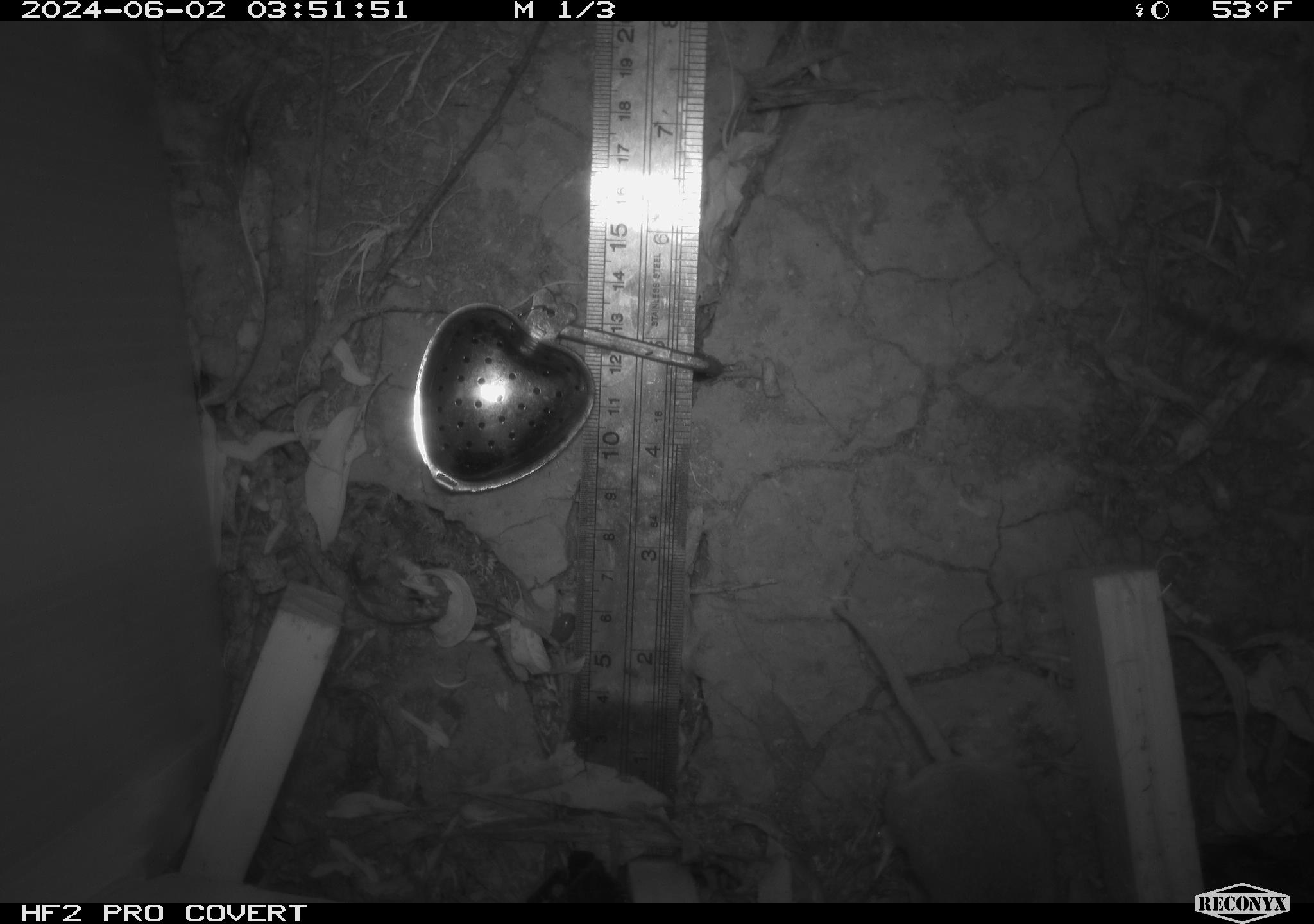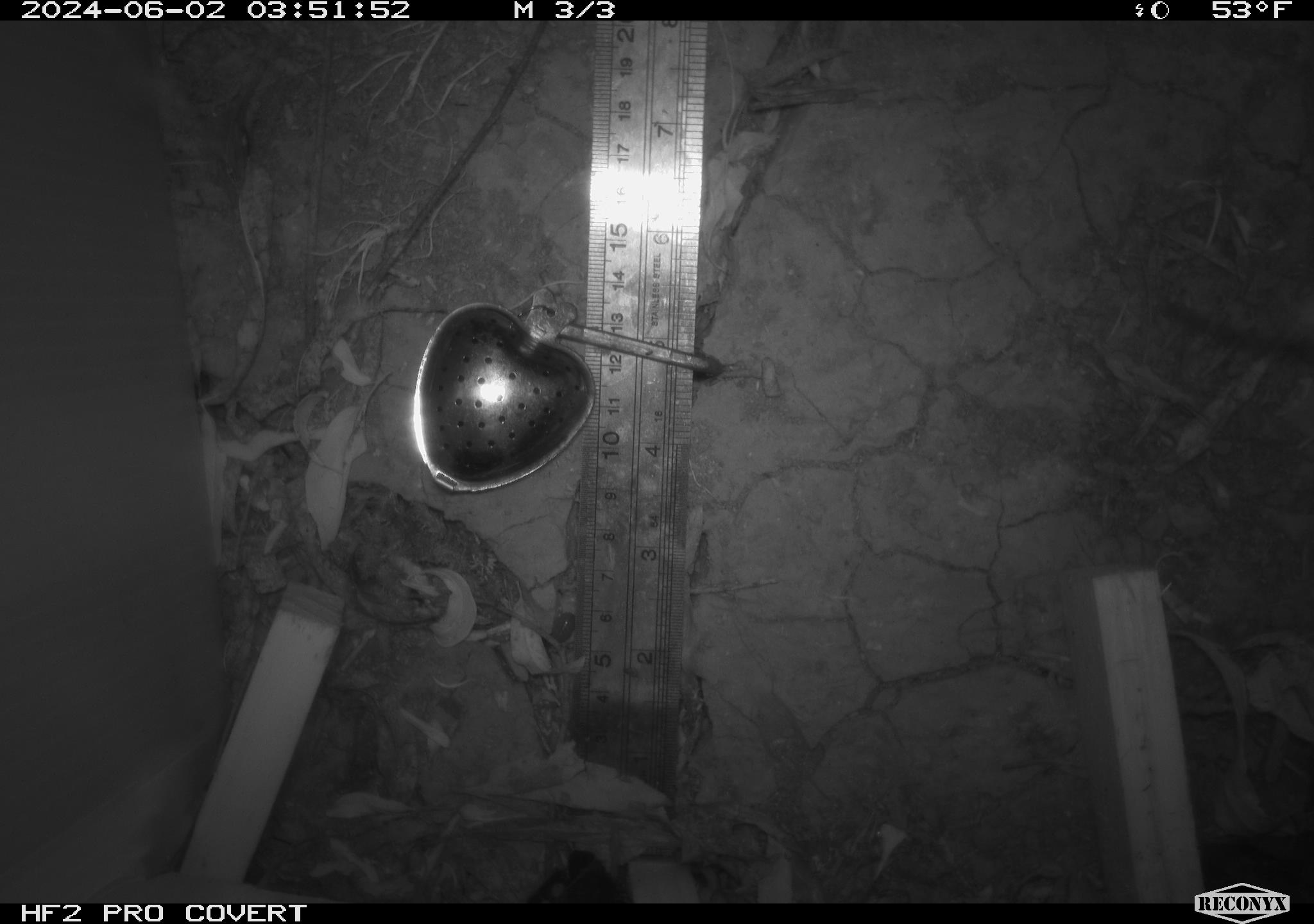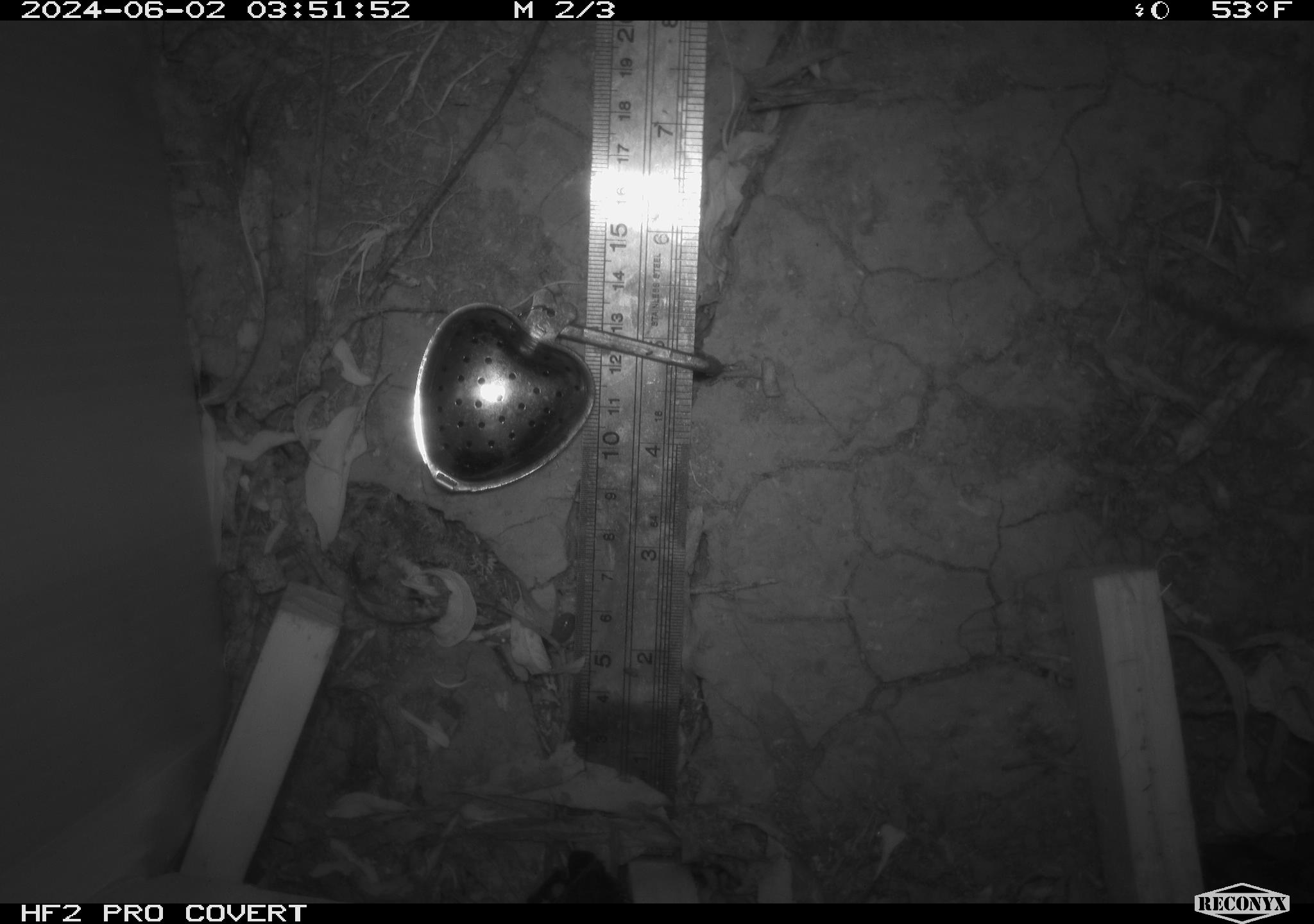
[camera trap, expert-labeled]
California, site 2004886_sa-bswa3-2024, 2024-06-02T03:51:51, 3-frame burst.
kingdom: Animalia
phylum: Chordata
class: Mammalia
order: Rodentia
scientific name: Rodentia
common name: mouse species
Mouse species (Rodentia).